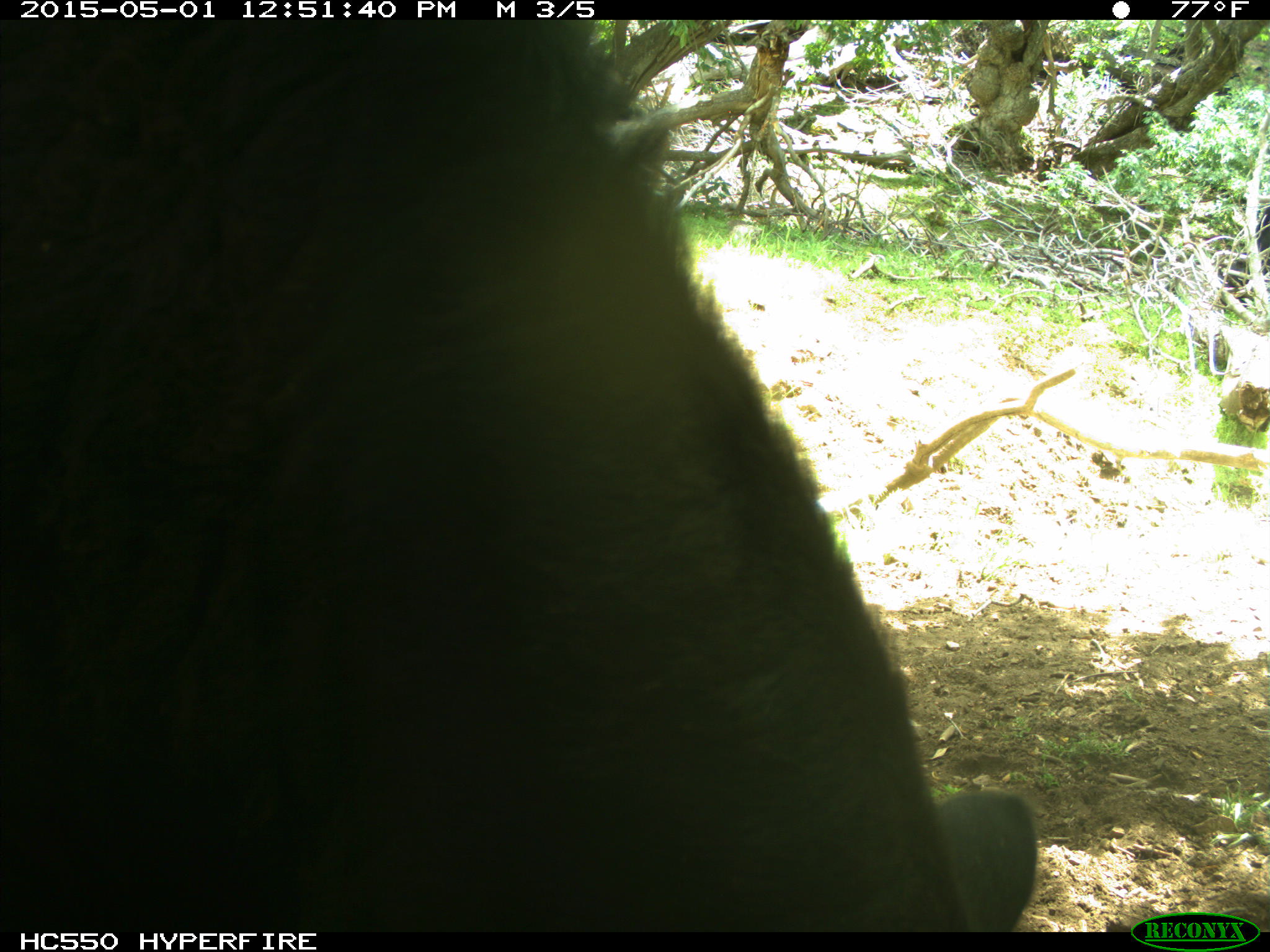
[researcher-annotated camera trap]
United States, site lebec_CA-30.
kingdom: Animalia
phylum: Chordata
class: Mammalia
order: Artiodactyla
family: Bovidae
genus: Bos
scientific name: Bos taurus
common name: domestic cow